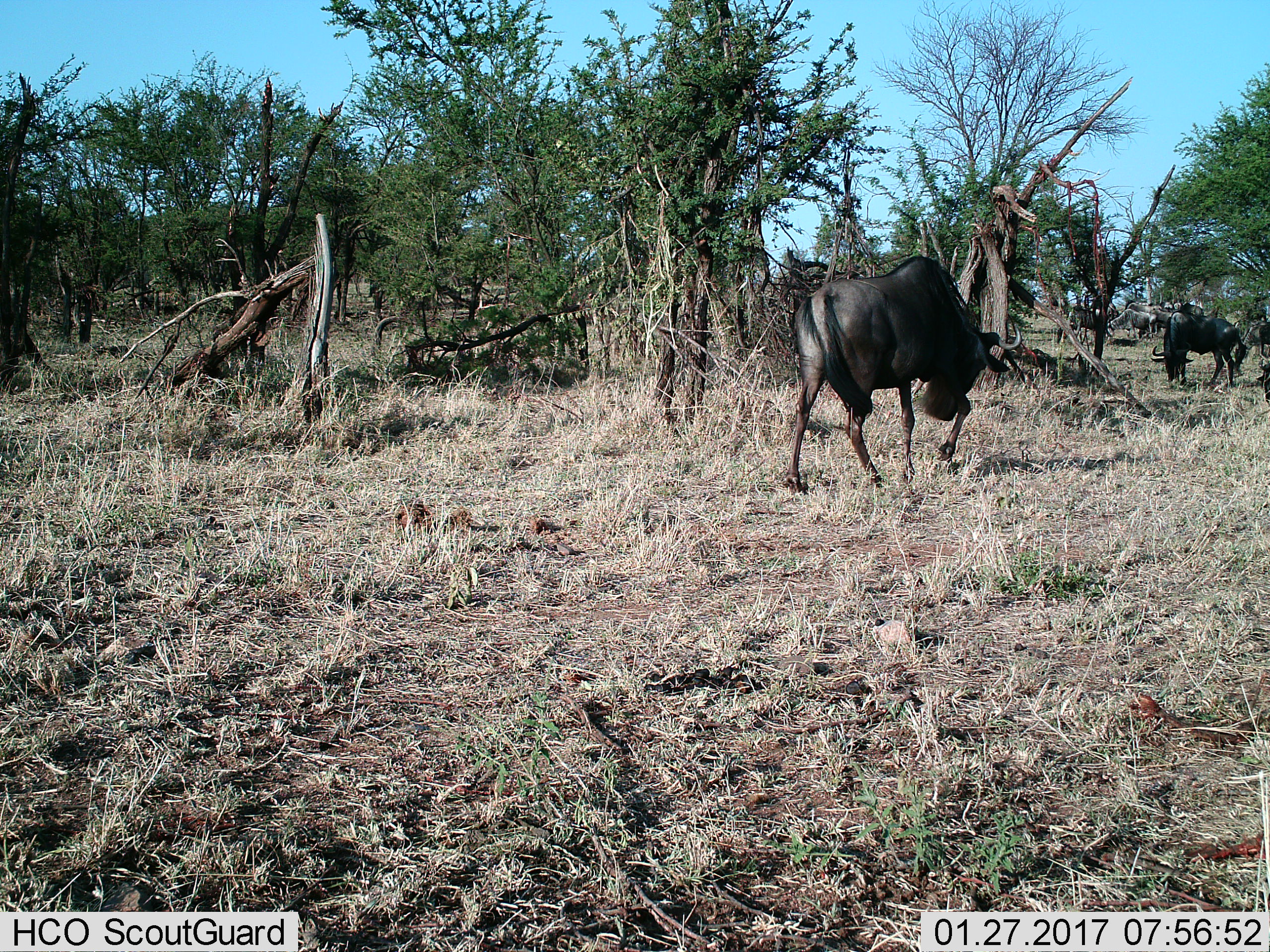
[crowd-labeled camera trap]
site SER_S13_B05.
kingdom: Animalia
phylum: Chordata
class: Mammalia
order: Artiodactyla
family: Bovidae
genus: Connochaetes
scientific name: Connochaetes taurinus taurinus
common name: blue wildebeest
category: wildebeestblue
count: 9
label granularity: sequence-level